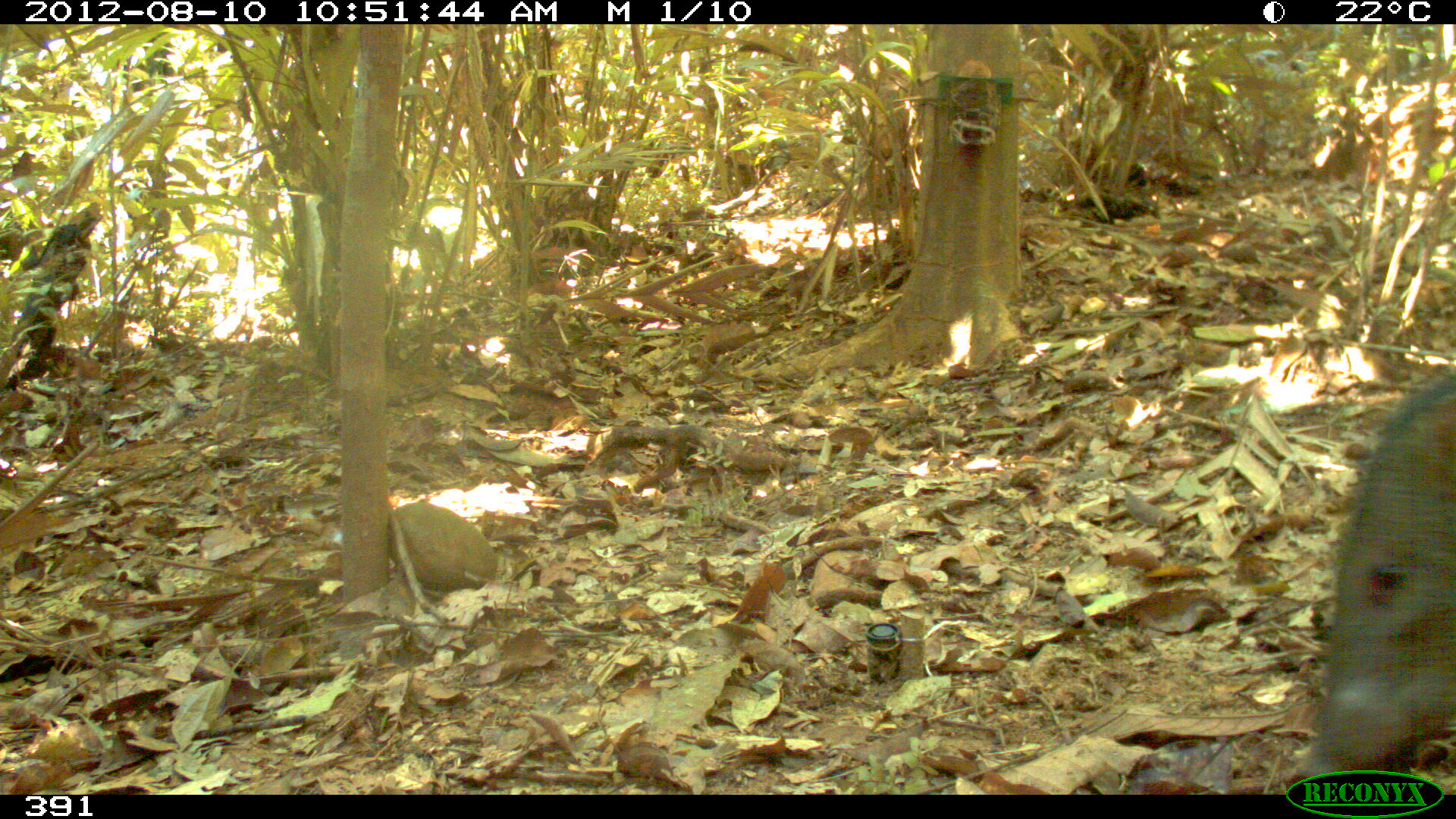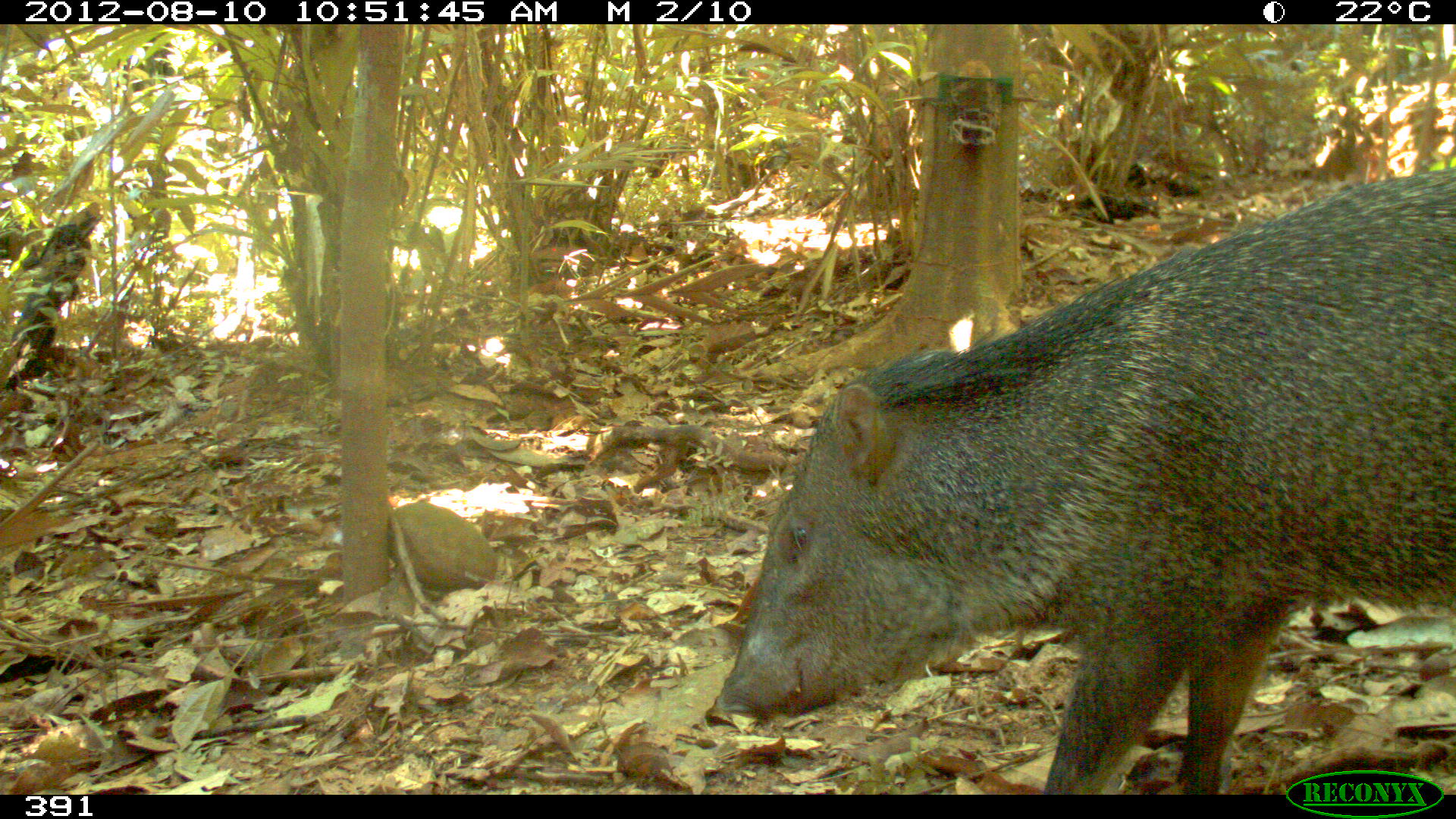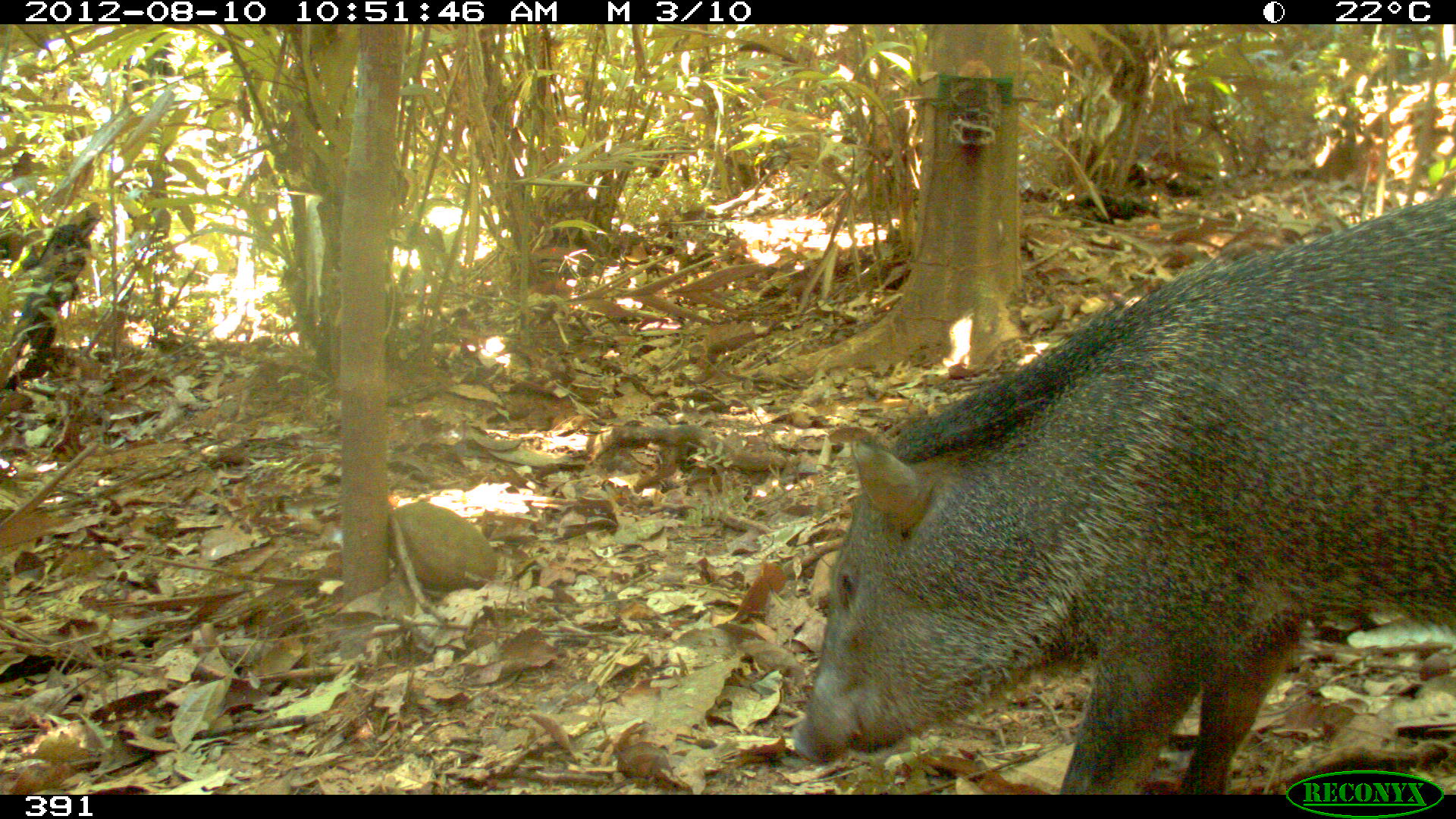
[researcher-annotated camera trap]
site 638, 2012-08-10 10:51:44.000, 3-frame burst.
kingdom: Animalia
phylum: Chordata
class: Mammalia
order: Artiodactyla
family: Tayassuidae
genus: Pecari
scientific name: Pecari tajacu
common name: collared peccary